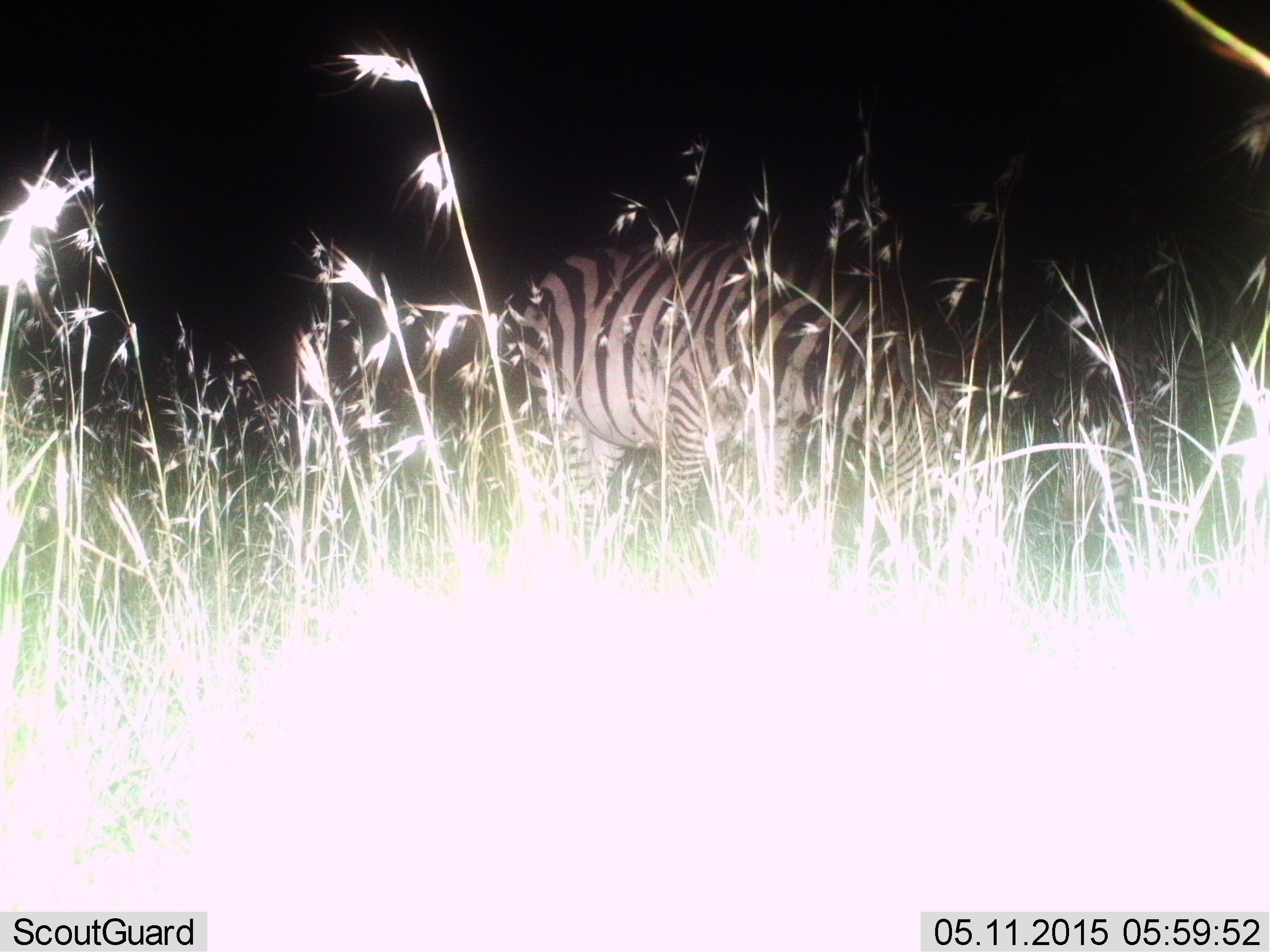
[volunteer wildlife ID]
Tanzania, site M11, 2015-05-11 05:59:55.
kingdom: Animalia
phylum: Chordata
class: Mammalia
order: Perissodactyla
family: Equidae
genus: Equus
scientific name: Equus quagga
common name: plains zebra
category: zebra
Zebra (plains zebra) (Equus quagga), count 2. Behavior (volunteer vote fractions): standing 10%, resting 0%, moving 0%, interacting 0%. Young present (vote fraction): 0%. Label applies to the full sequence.